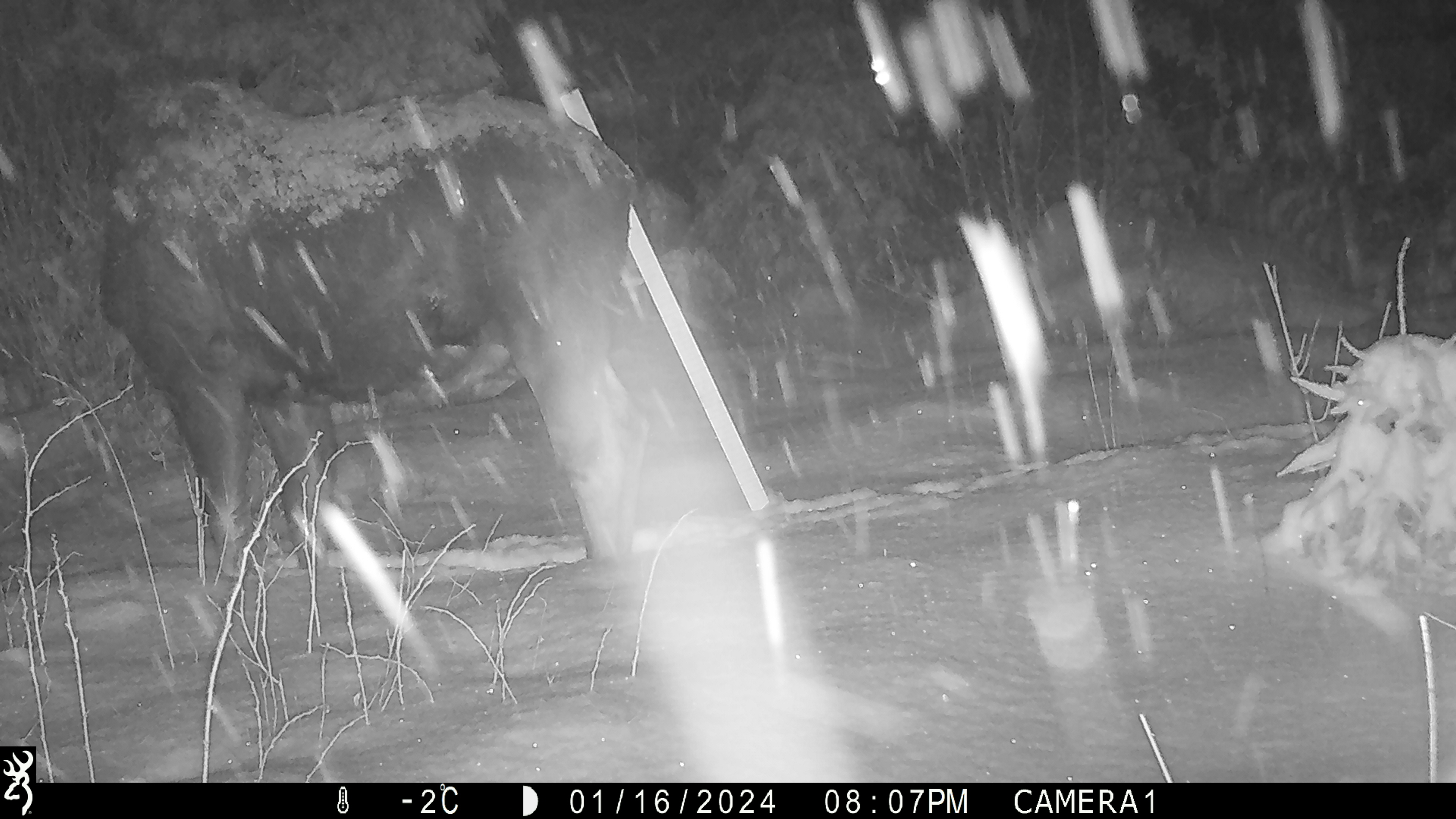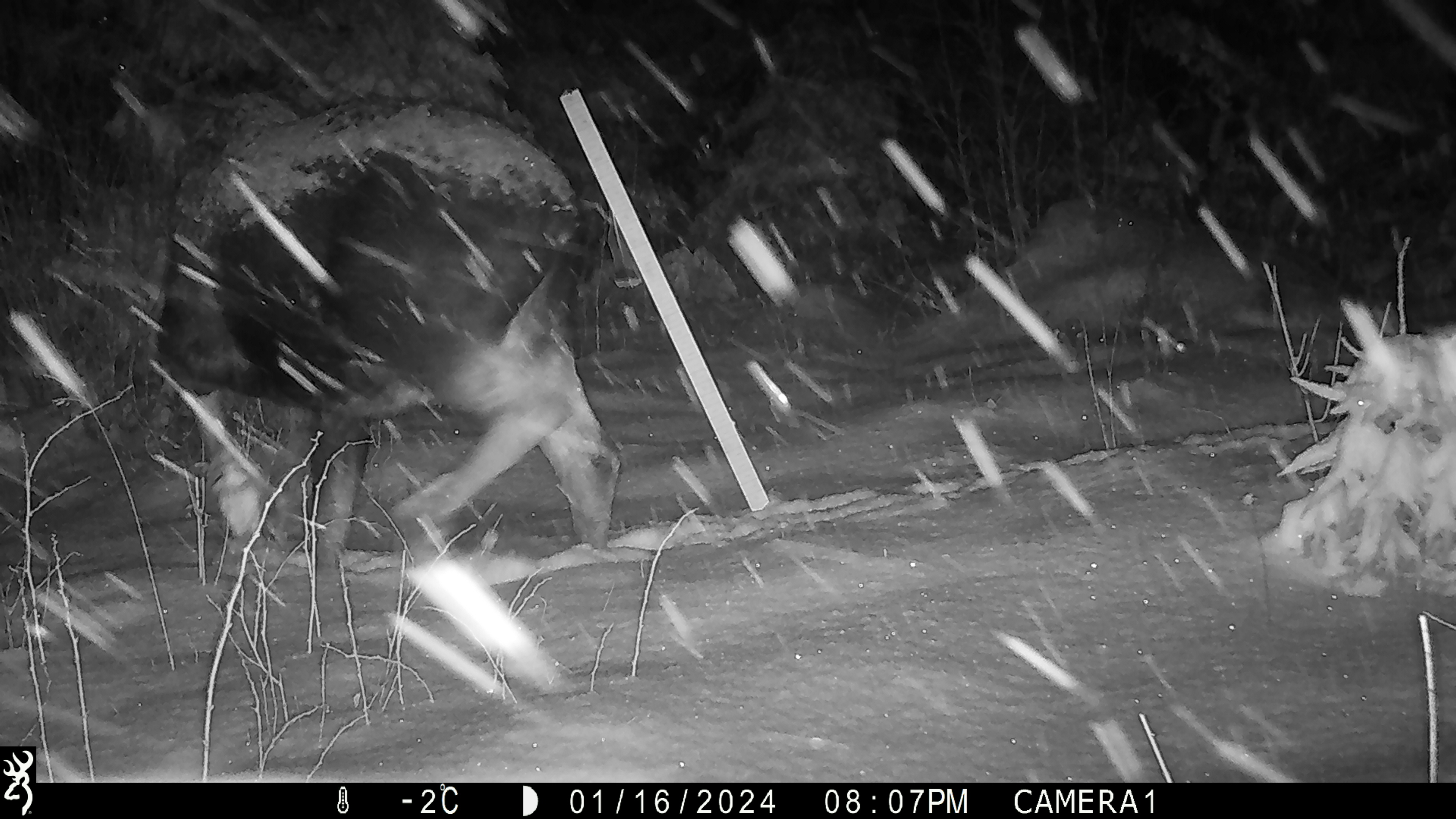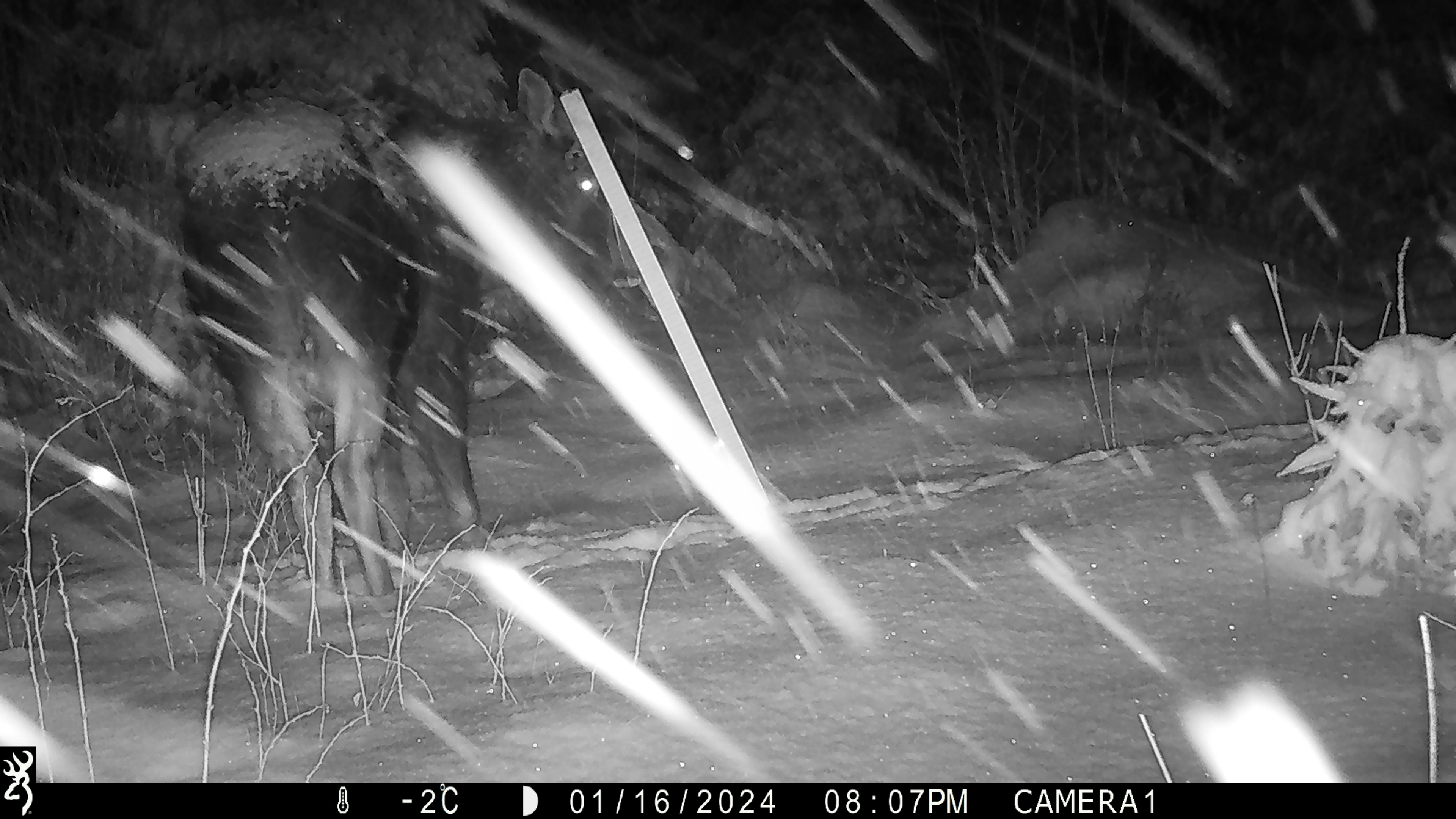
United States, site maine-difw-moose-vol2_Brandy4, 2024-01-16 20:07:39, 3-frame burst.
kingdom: Animalia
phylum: Chordata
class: Mammalia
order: Artiodactyla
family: Cervidae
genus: Alces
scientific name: Alces alces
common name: moose